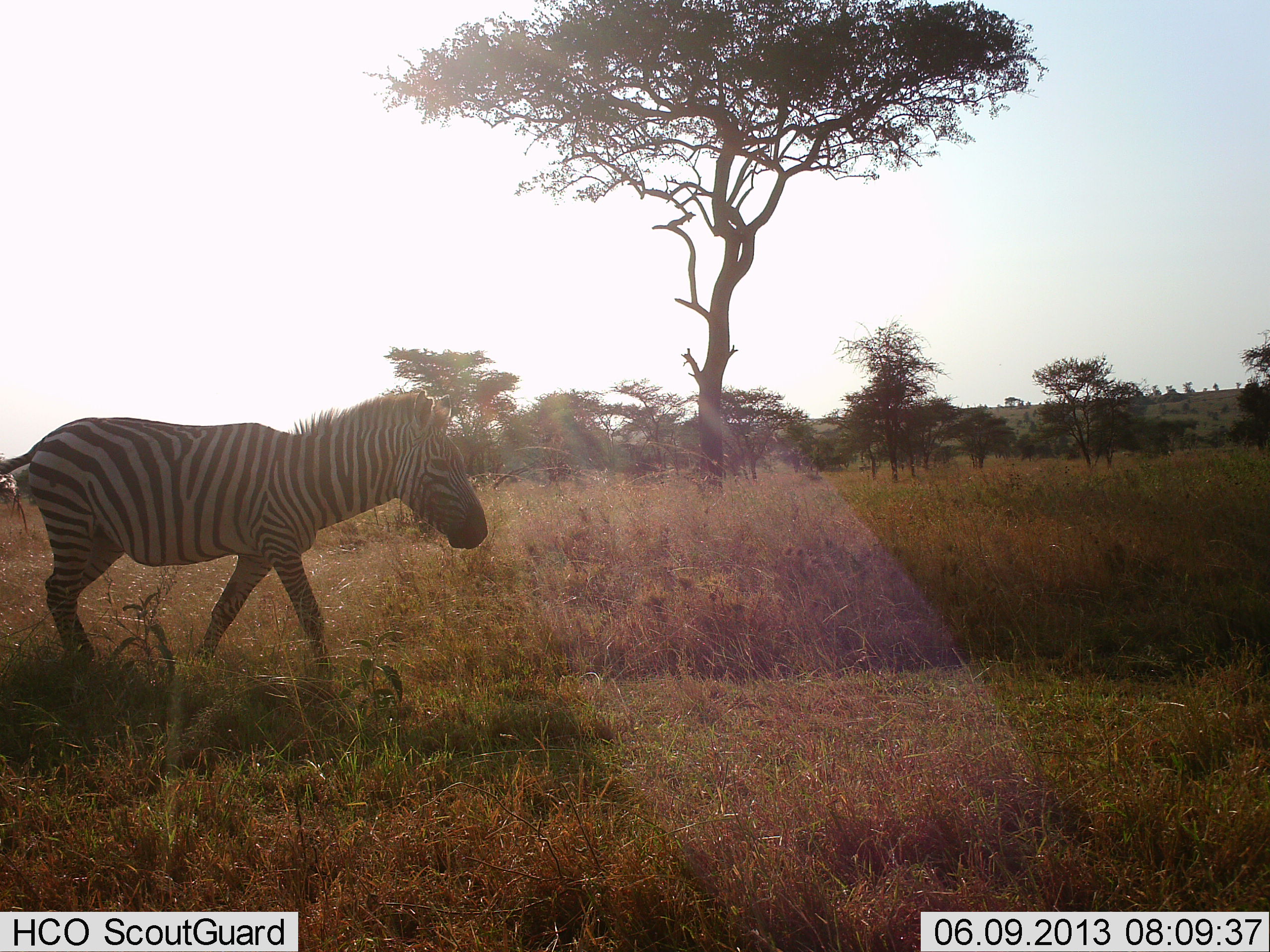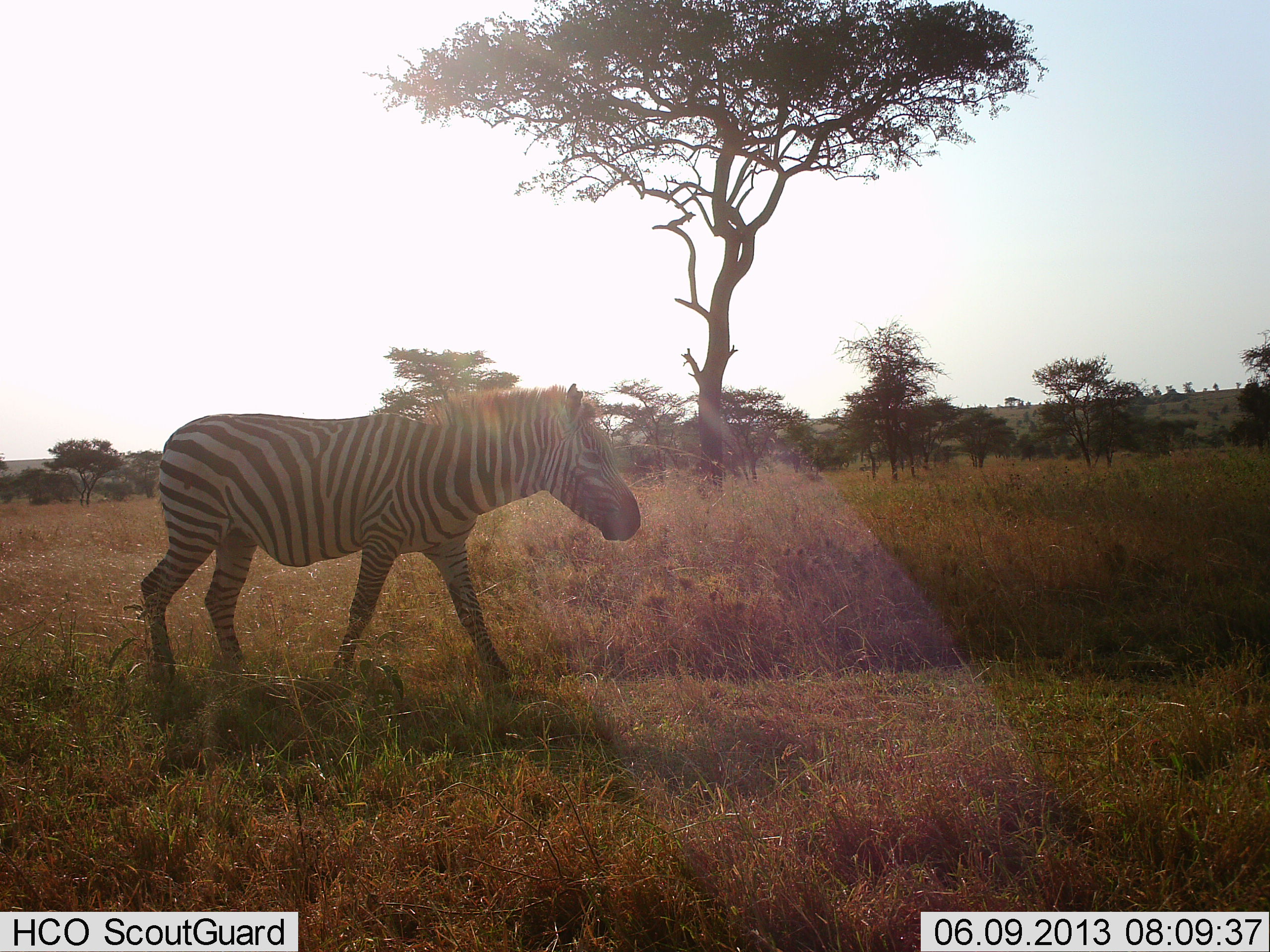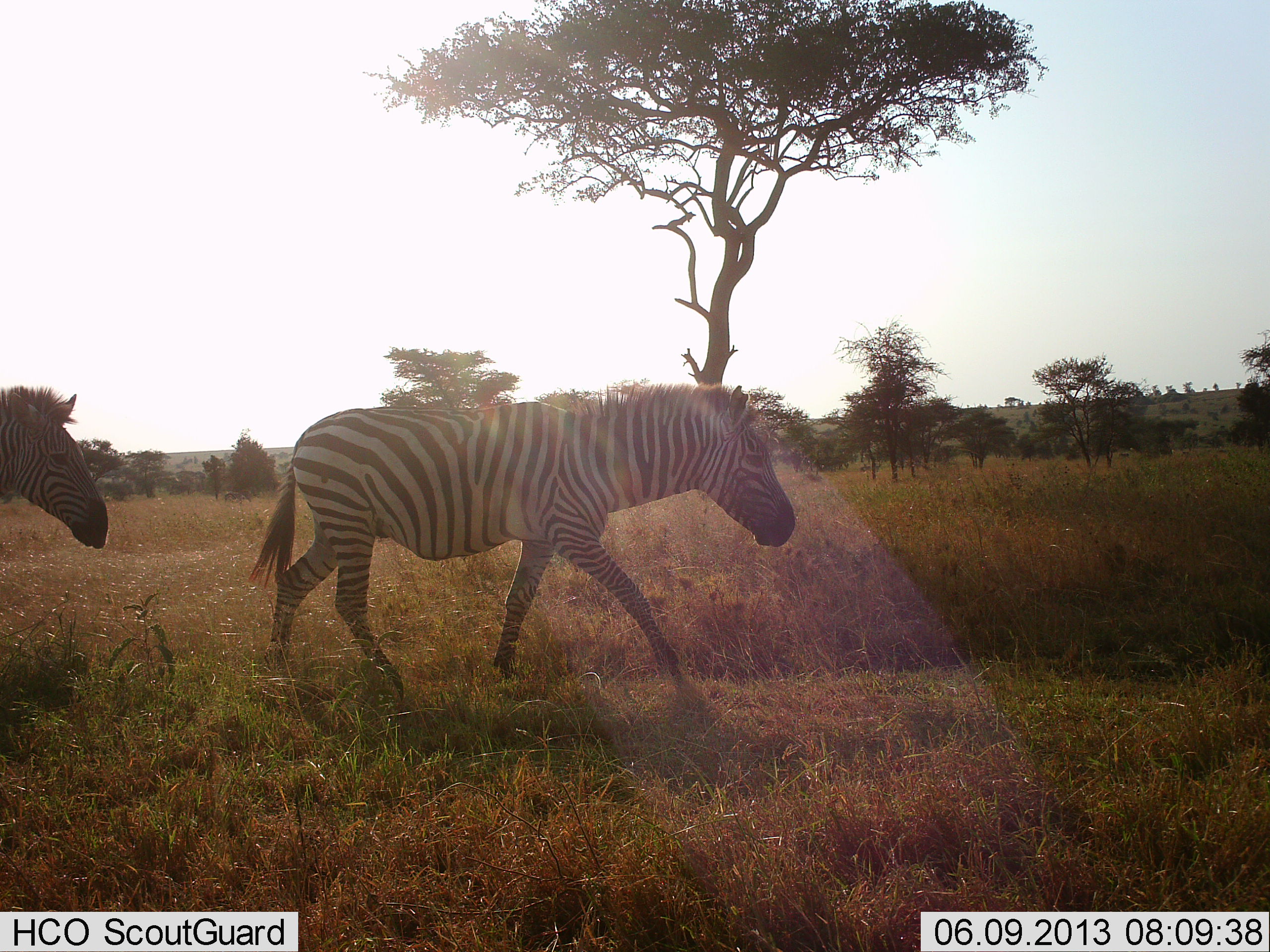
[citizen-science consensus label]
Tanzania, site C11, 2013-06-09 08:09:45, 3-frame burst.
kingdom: Animalia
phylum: Chordata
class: Mammalia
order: Perissodactyla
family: Equidae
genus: Equus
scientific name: Equus quagga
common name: plains zebra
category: zebra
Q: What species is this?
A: Zebra (plains zebra) (Equus quagga).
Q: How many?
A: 2.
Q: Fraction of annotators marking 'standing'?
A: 6%.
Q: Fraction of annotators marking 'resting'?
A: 0%.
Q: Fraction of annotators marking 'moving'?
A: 94%.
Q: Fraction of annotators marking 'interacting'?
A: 0%.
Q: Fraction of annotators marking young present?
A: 0%.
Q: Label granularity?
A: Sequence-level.